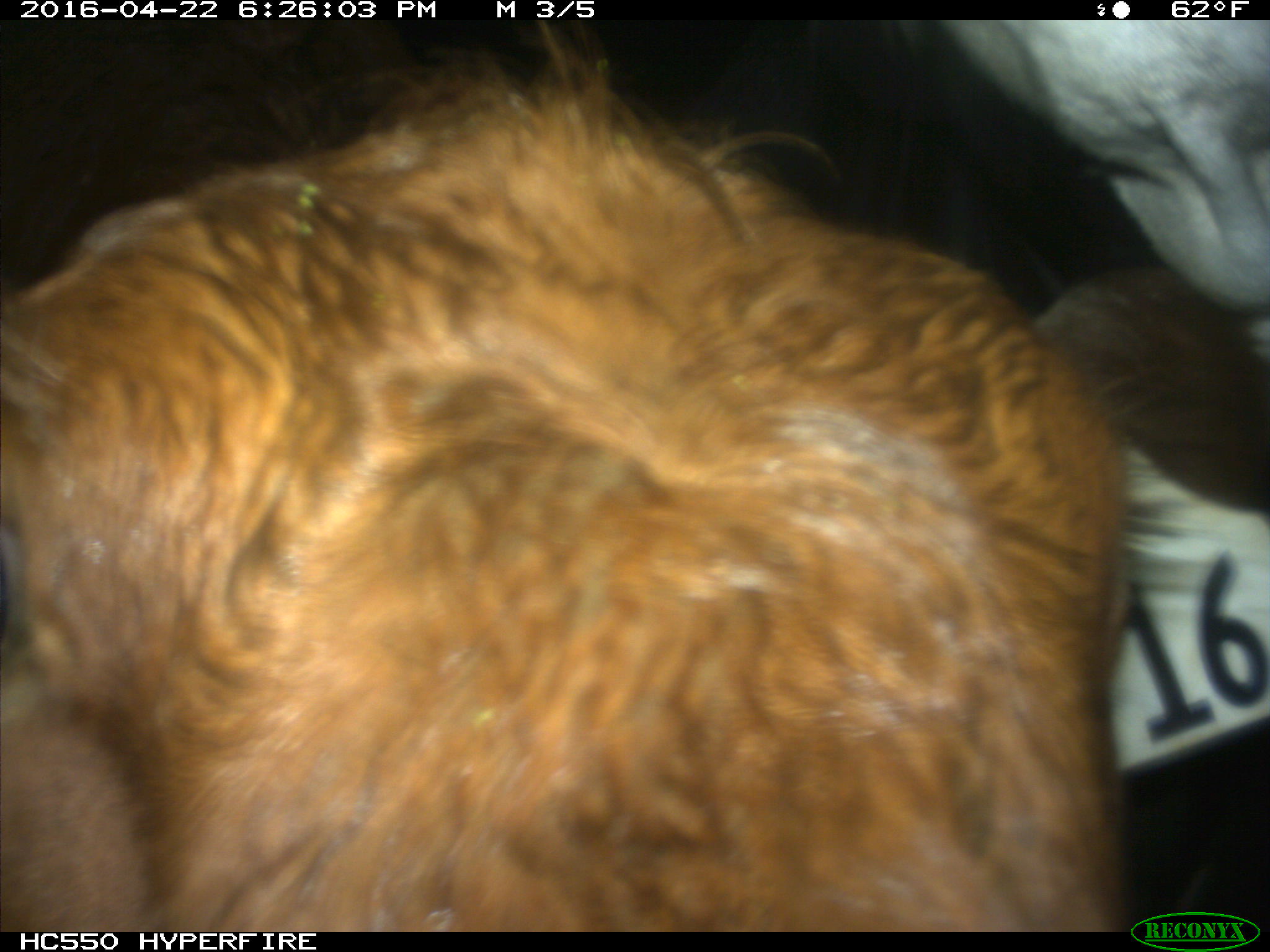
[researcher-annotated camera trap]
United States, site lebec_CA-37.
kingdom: Animalia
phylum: Chordata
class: Mammalia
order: Artiodactyla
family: Bovidae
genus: Bos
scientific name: Bos taurus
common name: domestic cow